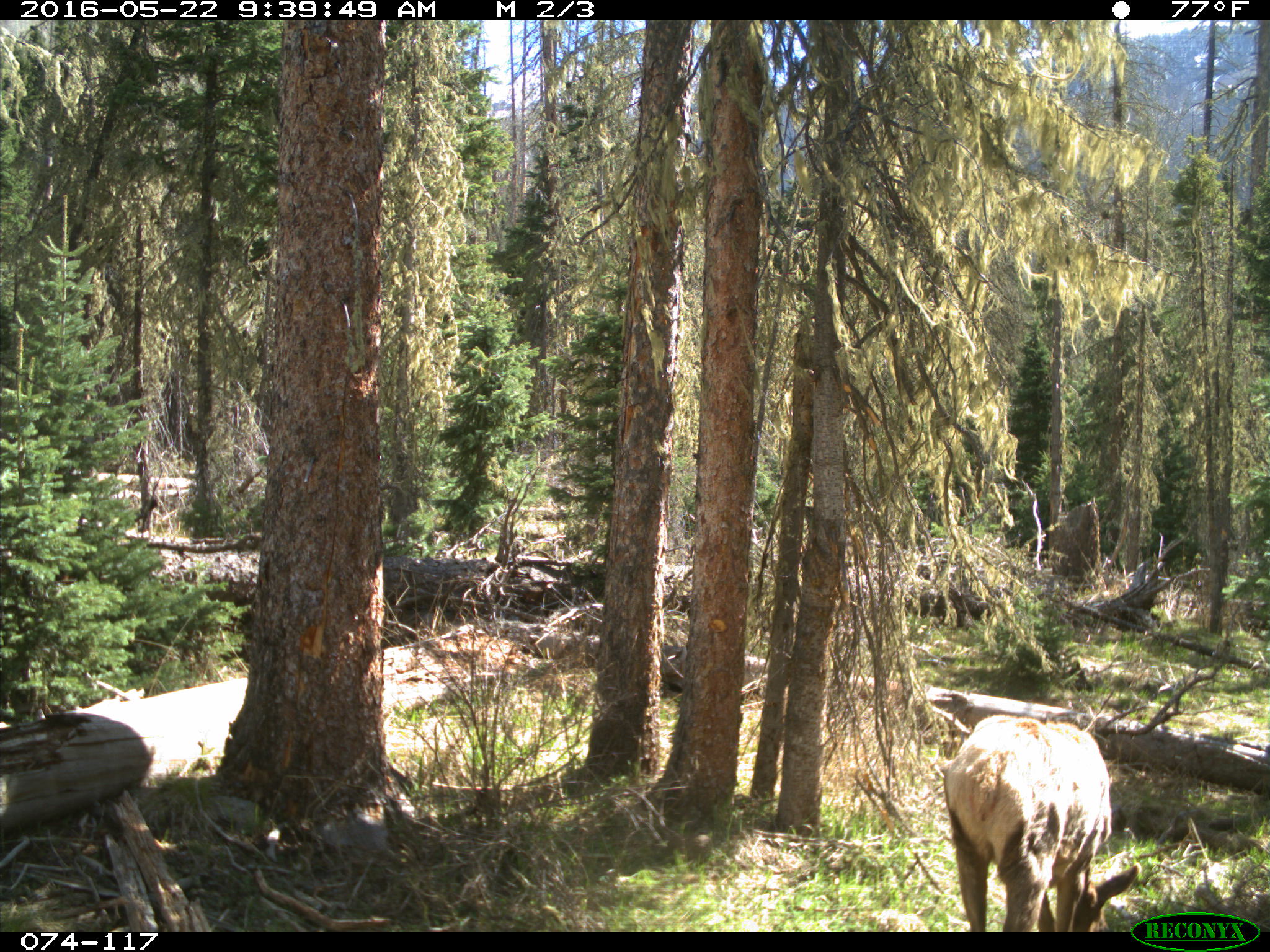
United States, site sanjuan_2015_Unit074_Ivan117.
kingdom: Animalia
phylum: Chordata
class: Mammalia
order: Artiodactyla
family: Cervidae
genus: Cervus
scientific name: Cervus elaphus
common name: red deer